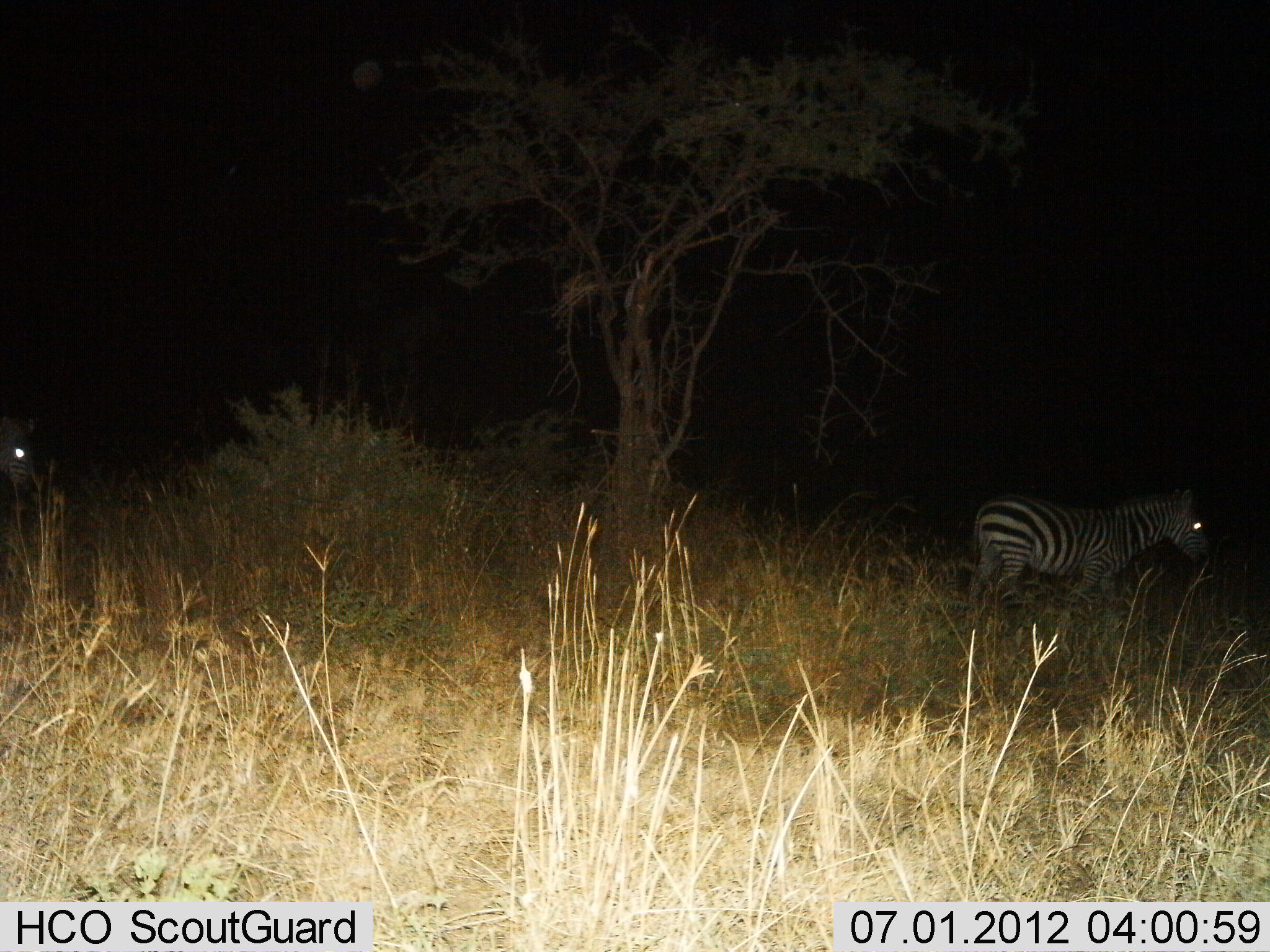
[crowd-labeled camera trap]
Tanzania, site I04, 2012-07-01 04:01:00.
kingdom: Animalia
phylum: Chordata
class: Mammalia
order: Perissodactyla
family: Equidae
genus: Equus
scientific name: Equus quagga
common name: plains zebra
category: zebra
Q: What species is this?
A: Zebra (plains zebra) (Equus quagga).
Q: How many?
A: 2.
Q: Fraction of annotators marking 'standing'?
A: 36%.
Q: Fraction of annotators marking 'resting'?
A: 0%.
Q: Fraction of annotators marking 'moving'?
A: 64%.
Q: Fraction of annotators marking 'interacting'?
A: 0%.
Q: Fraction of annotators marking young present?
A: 0%.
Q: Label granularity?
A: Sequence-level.